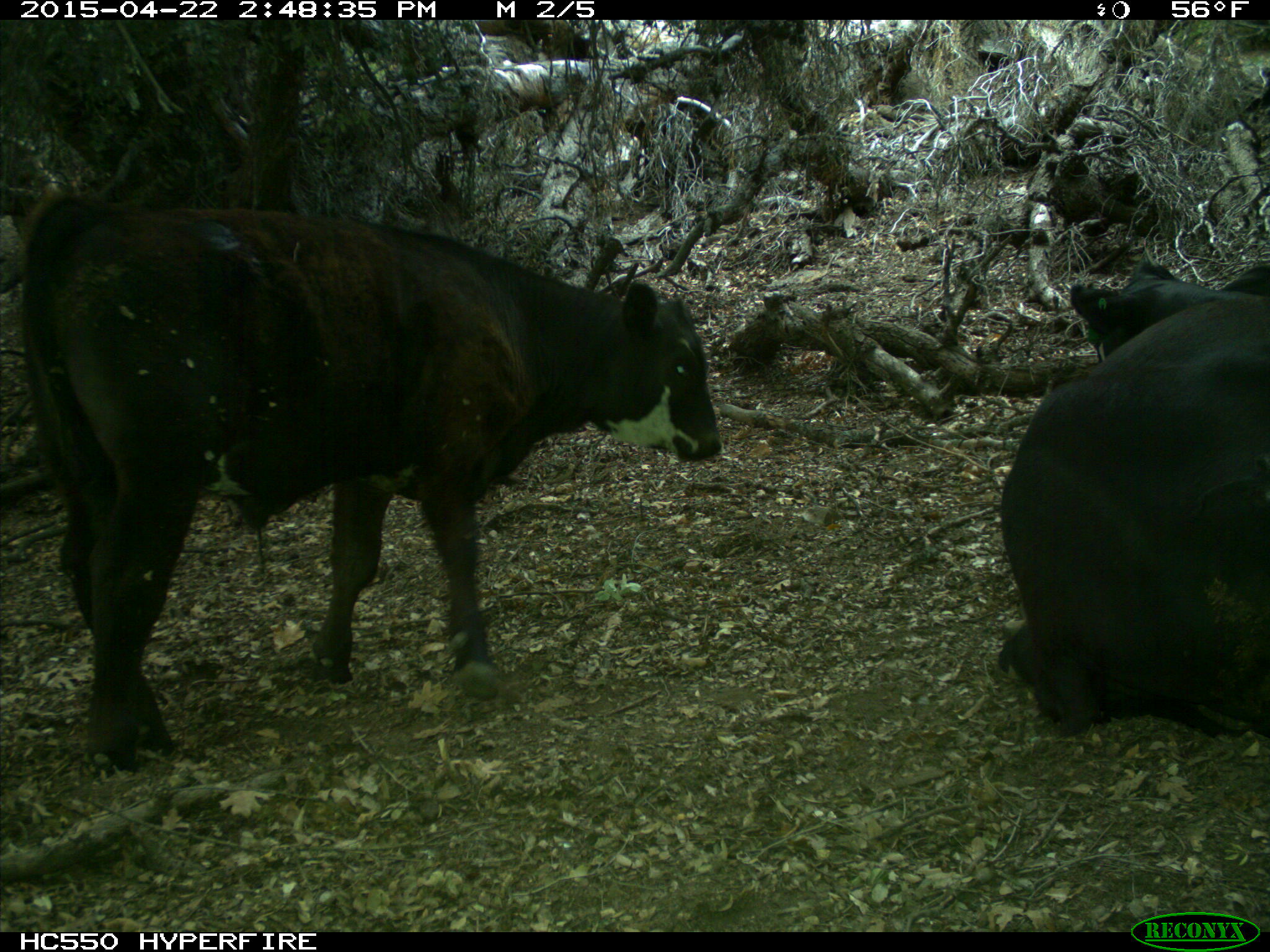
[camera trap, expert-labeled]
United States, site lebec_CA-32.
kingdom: Animalia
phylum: Chordata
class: Mammalia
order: Artiodactyla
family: Bovidae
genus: Bos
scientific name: Bos taurus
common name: domestic cow